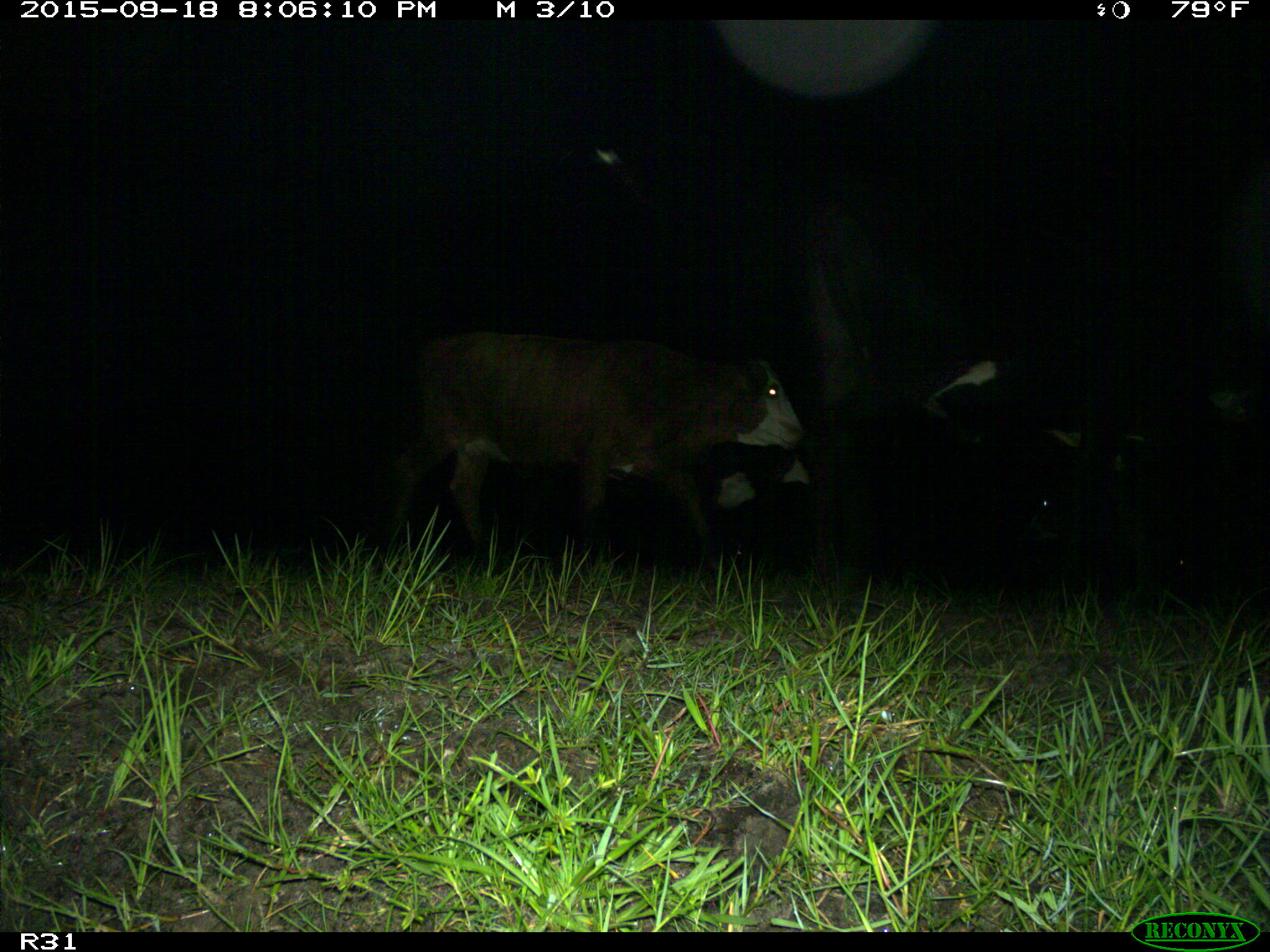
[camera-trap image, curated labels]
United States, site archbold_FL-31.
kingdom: Animalia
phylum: Chordata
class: Mammalia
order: Artiodactyla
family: Bovidae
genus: Bos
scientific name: Bos taurus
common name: domestic cow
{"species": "Bos taurus (domestic cow)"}